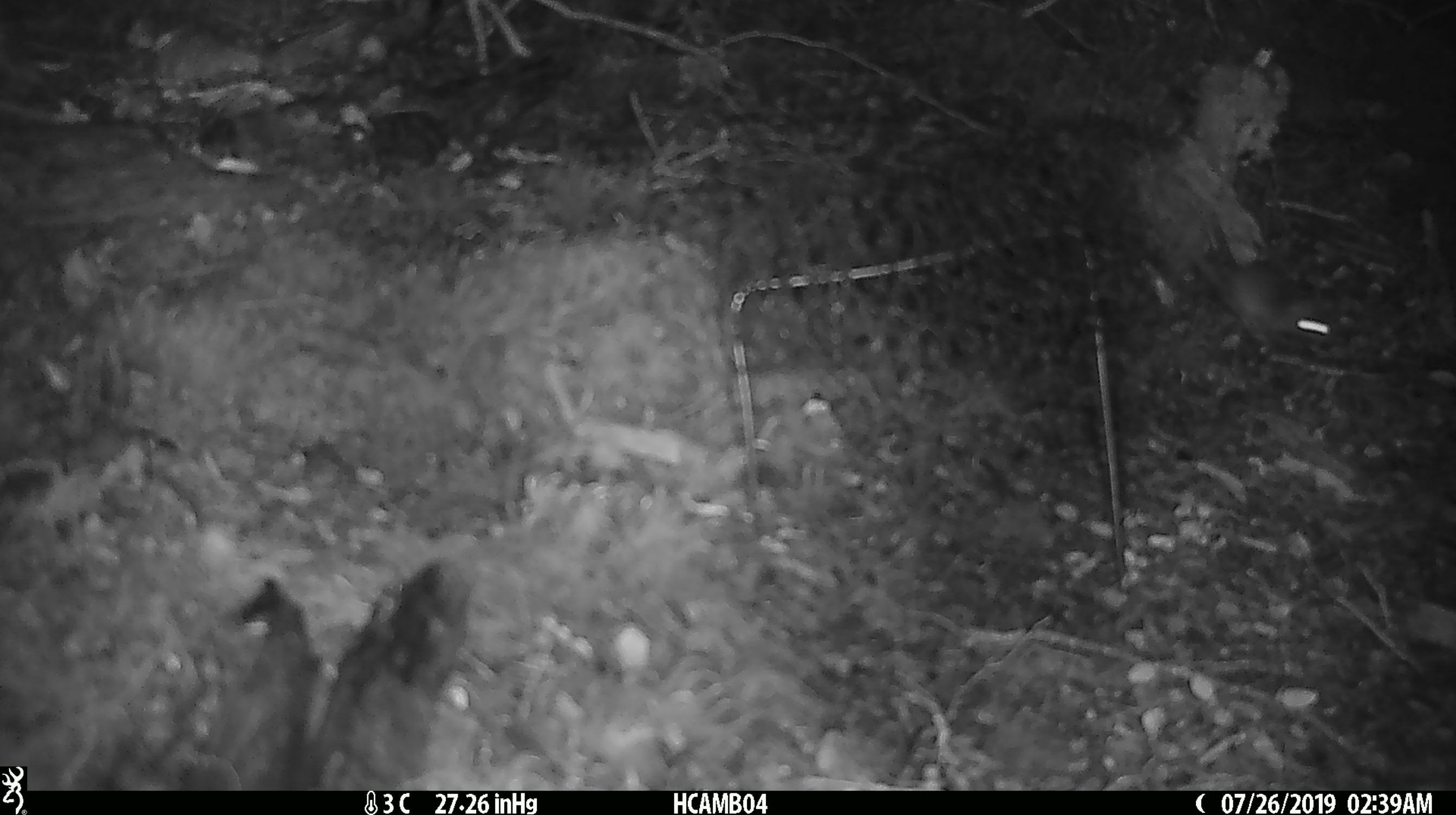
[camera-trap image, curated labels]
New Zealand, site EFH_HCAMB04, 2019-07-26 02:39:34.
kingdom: Animalia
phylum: Chordata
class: Mammalia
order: Rodentia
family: Muridae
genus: Mus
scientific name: Mus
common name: mouse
Mouse (Mus).